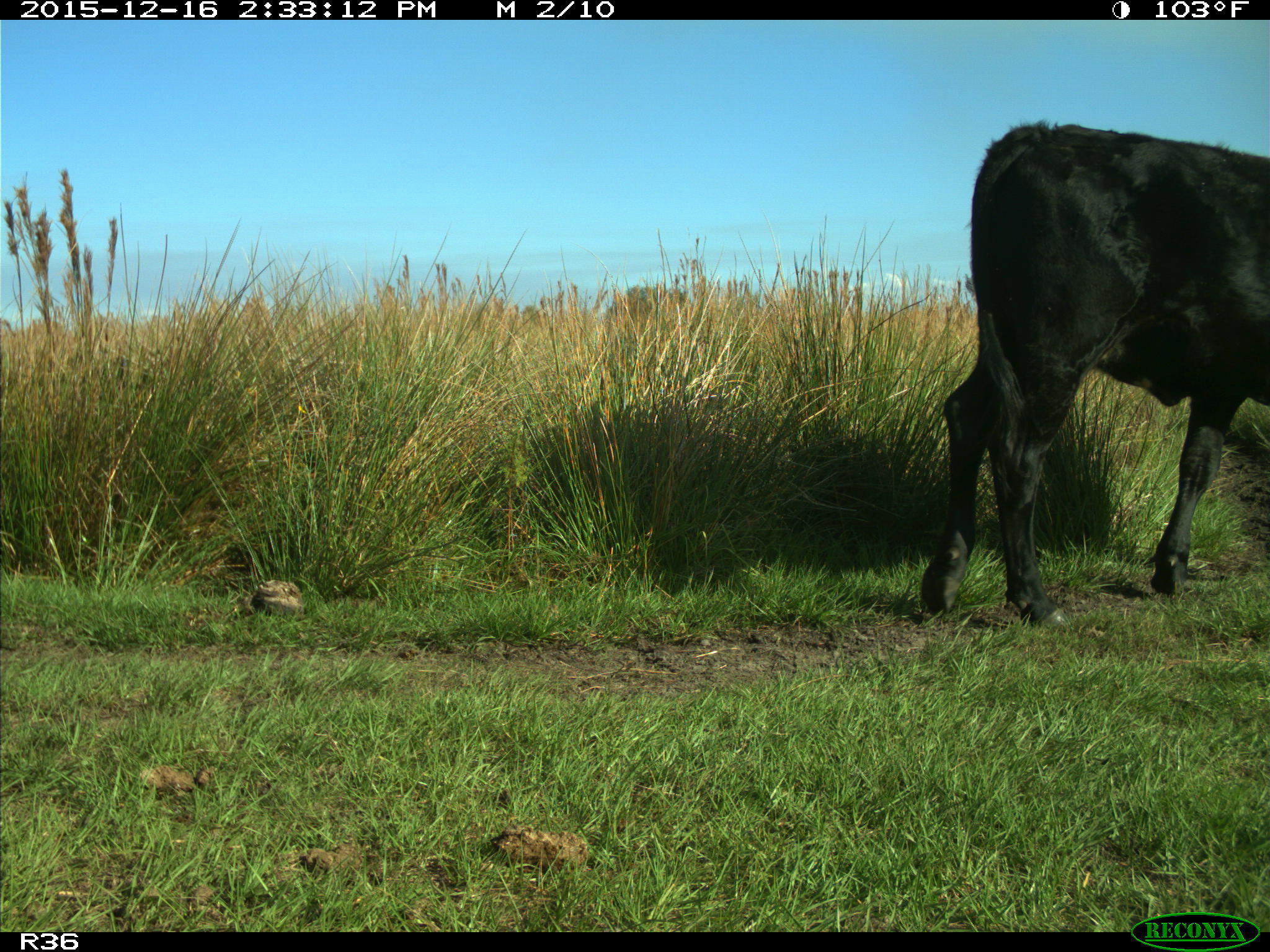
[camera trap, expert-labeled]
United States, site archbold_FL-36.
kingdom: Animalia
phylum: Chordata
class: Mammalia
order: Artiodactyla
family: Bovidae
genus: Bos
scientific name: Bos taurus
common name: domestic cow